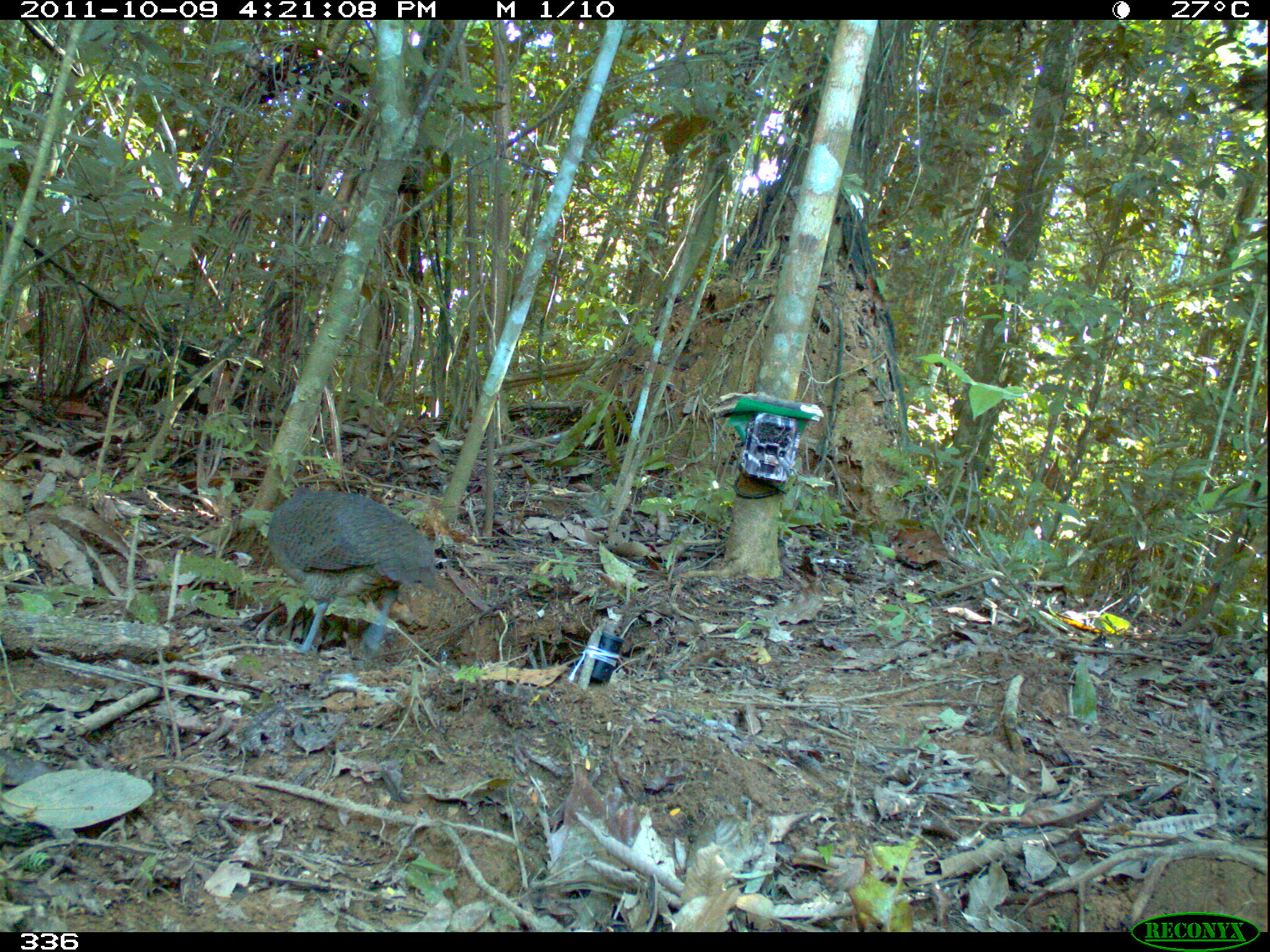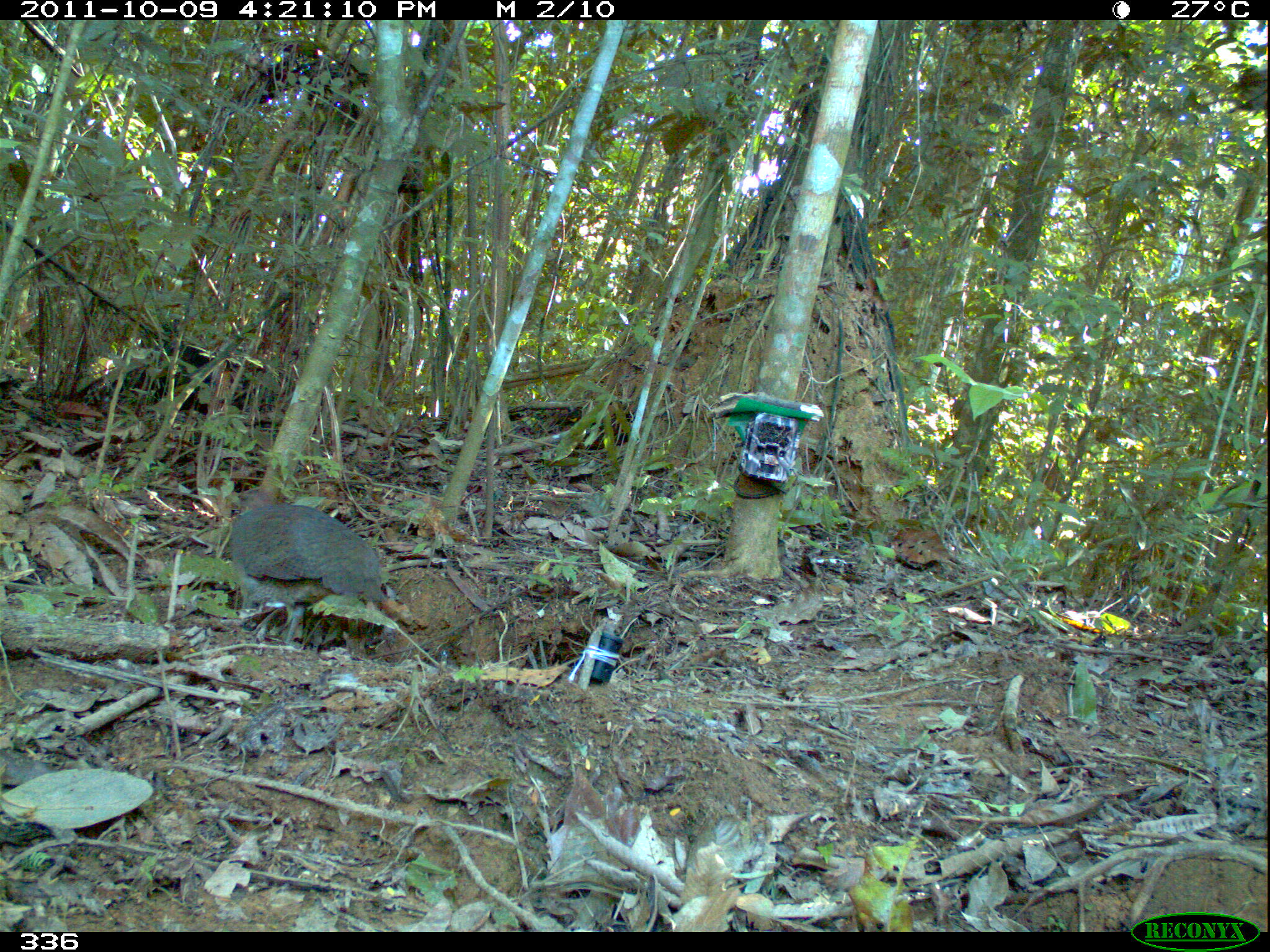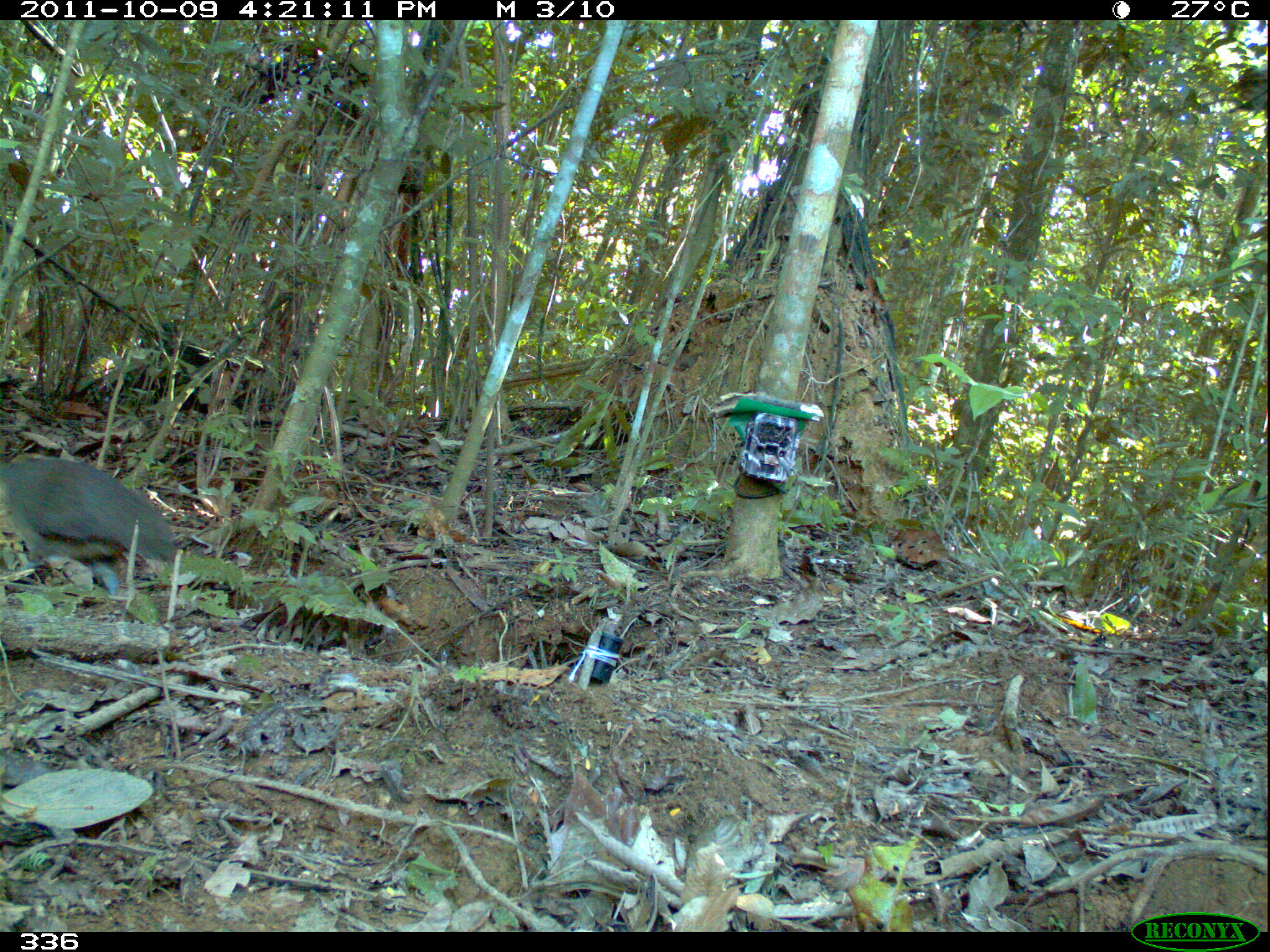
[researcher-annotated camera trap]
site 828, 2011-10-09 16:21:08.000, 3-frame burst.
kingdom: Animalia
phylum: Chordata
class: Aves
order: Tinamiformes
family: Tinamidae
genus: Tinamus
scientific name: Tinamus tao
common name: gray tinamou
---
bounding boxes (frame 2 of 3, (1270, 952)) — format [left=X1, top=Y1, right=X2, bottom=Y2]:
tinamus tao: [left=222, top=485, right=396, bottom=641]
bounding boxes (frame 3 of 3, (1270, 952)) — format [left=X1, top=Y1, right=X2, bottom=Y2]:
tinamus tao: [left=0, top=456, right=174, bottom=599]